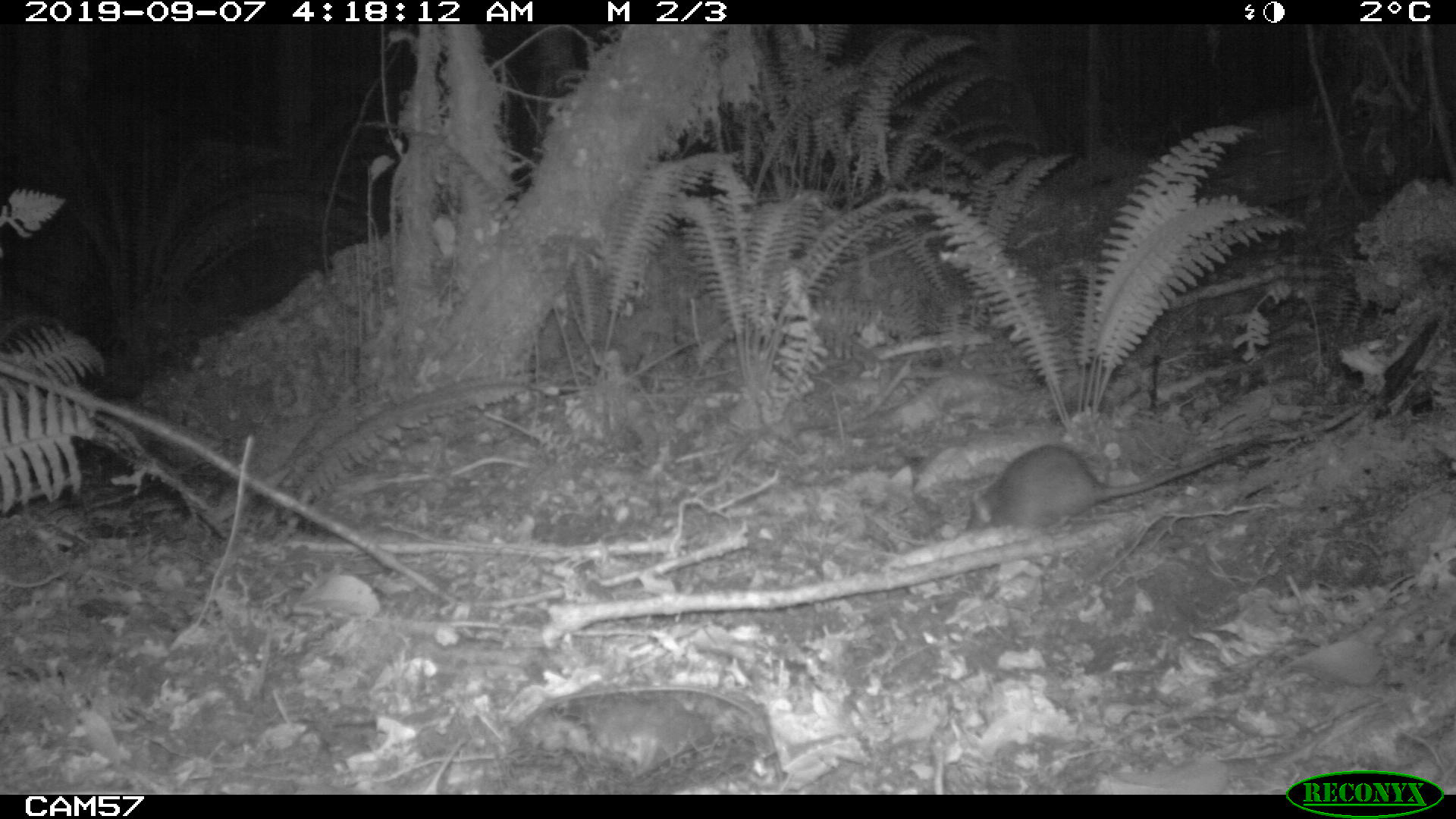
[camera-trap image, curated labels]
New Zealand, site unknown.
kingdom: Animalia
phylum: Chordata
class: Mammalia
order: Rodentia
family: Muridae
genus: Rattus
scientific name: Rattus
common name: rat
Rat (Rattus).